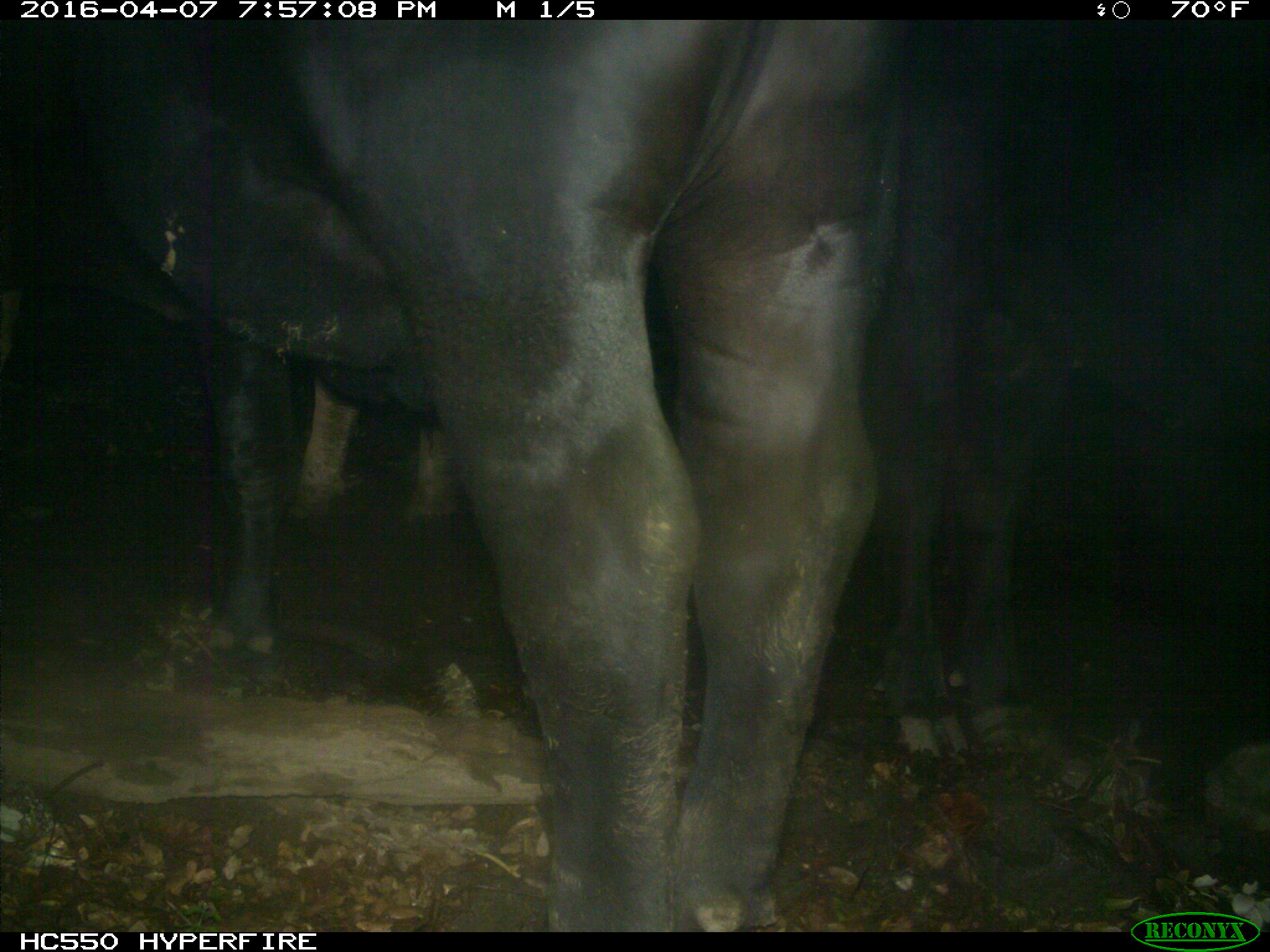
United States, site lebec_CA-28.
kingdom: Animalia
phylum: Chordata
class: Mammalia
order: Artiodactyla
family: Bovidae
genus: Bos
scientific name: Bos taurus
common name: domestic cow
Bos taurus (domestic cow).